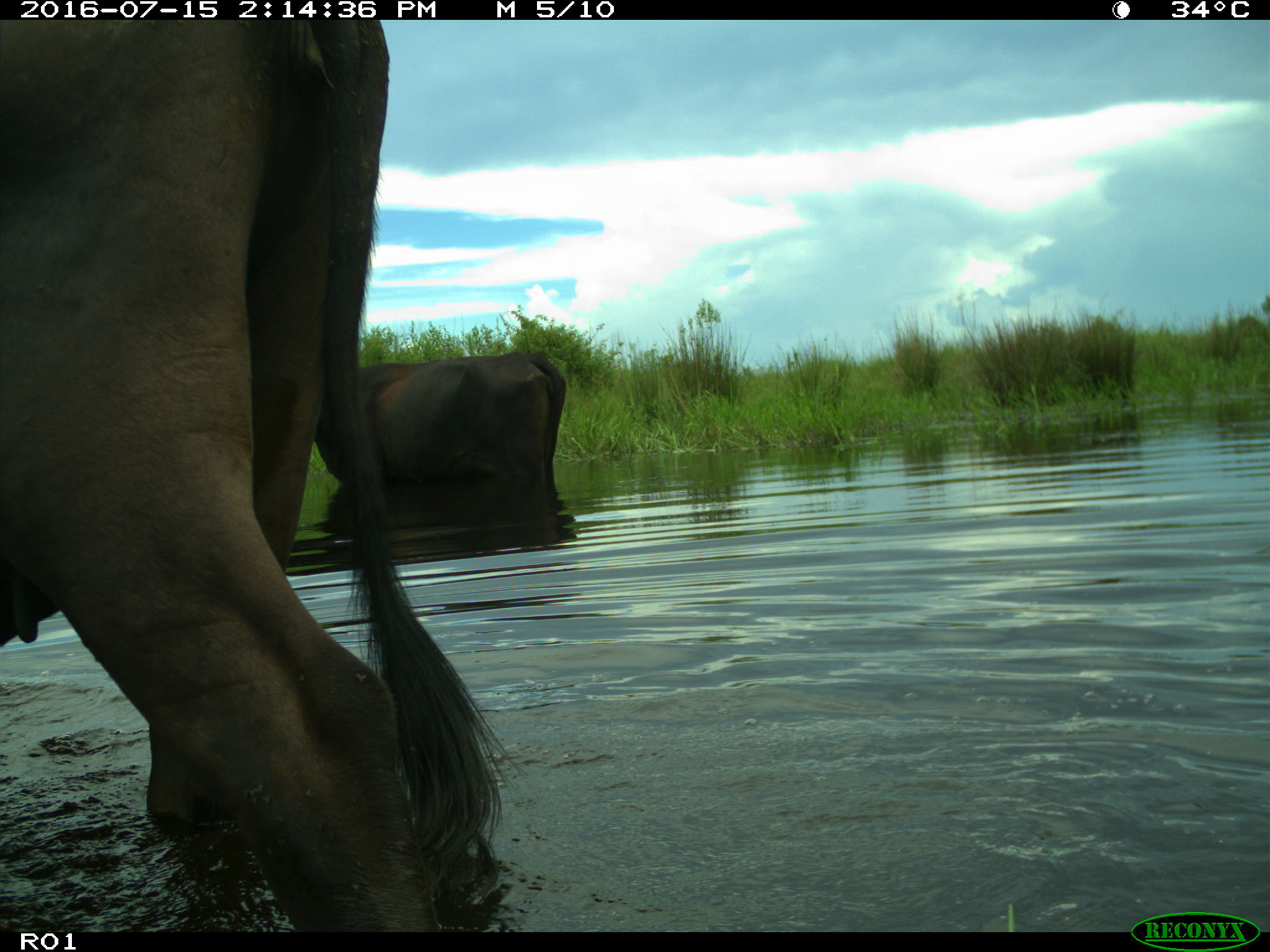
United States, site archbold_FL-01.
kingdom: Animalia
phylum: Chordata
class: Mammalia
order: Artiodactyla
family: Bovidae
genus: Bos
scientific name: Bos taurus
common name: domestic cow